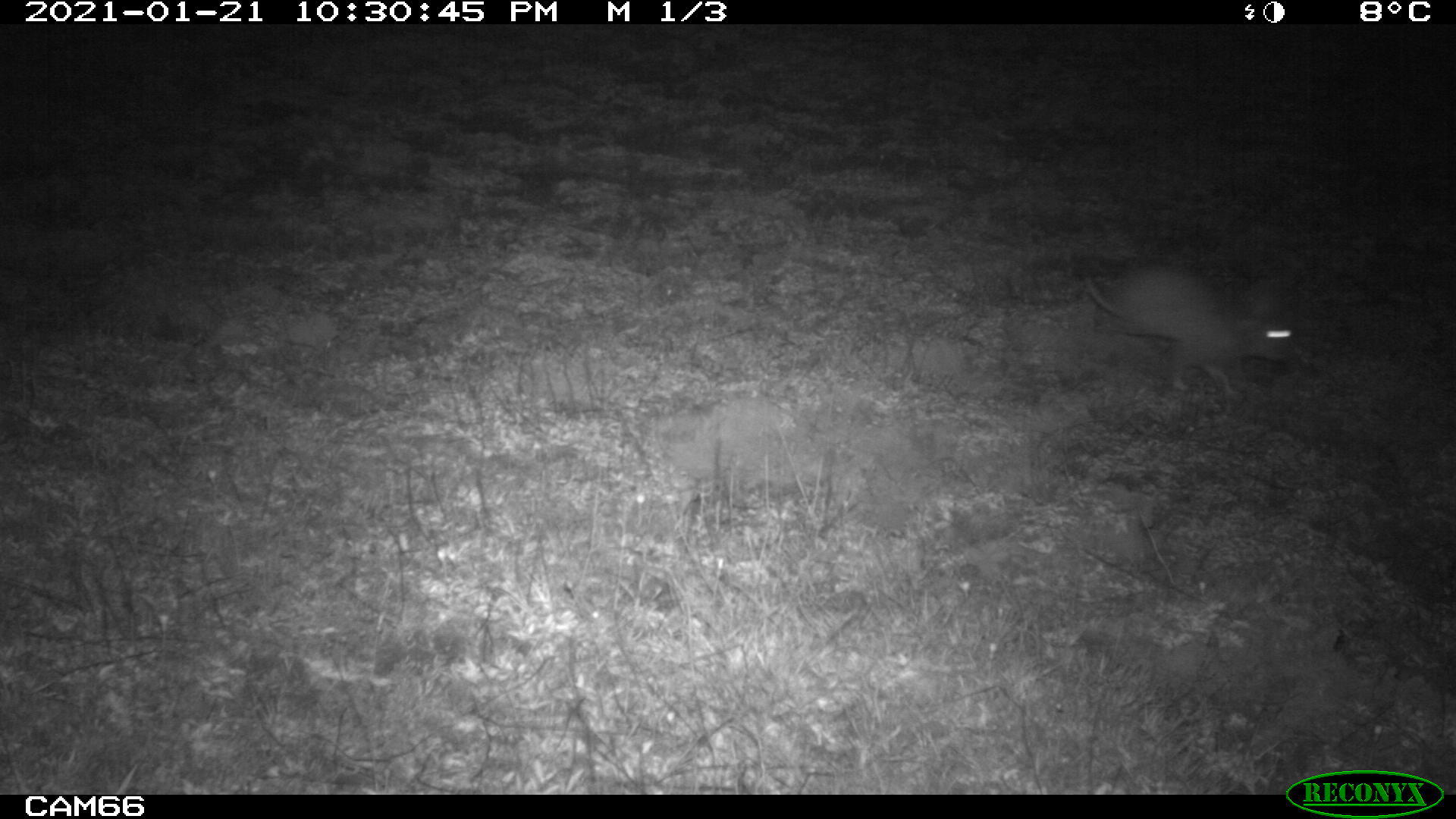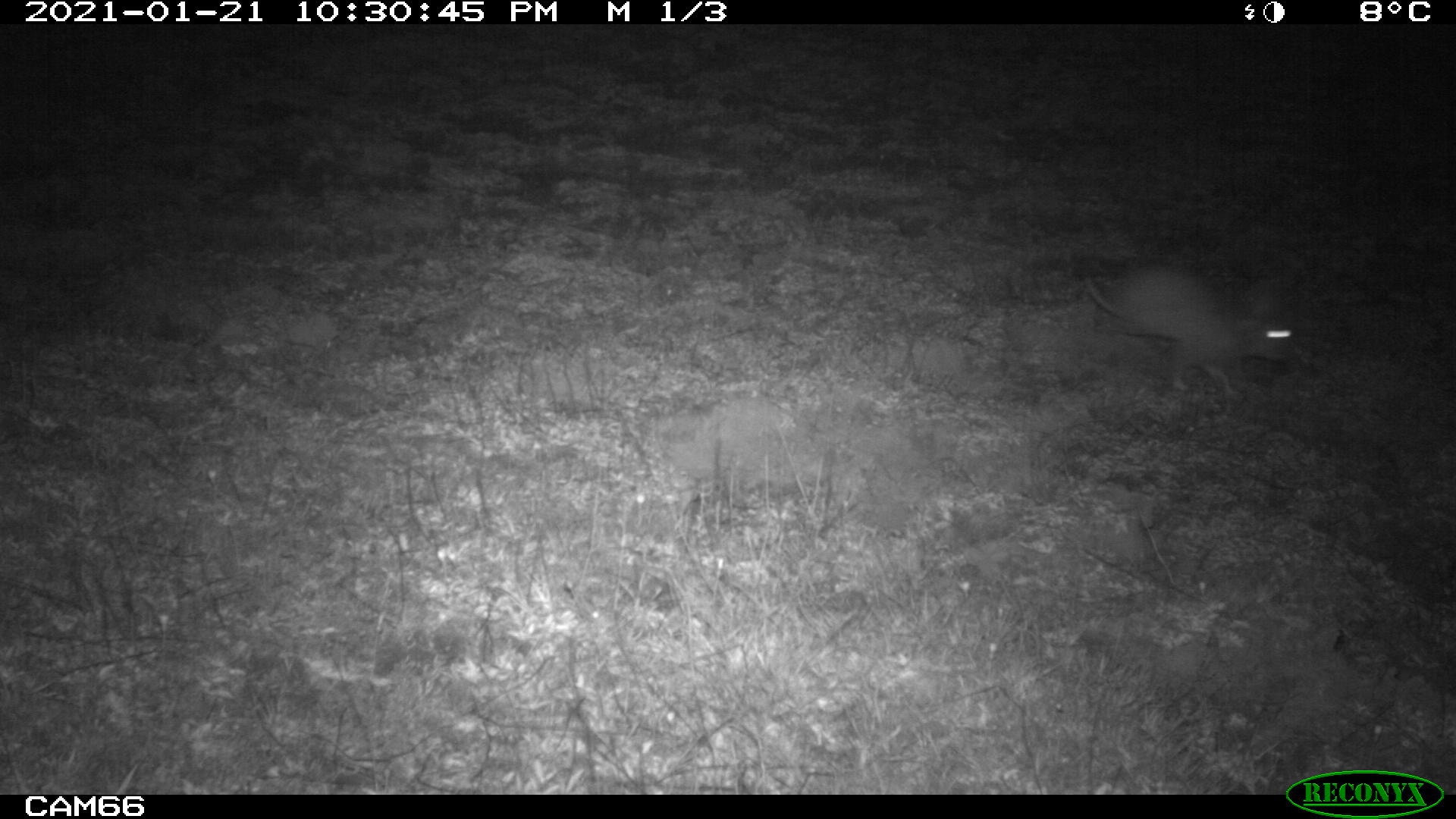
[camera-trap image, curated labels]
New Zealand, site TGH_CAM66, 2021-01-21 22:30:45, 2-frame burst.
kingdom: Animalia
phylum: Chordata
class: Mammalia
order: Lagomorpha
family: Leporidae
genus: Oryctolagus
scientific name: Oryctolagus cuniculus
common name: european rabbit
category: rabbit